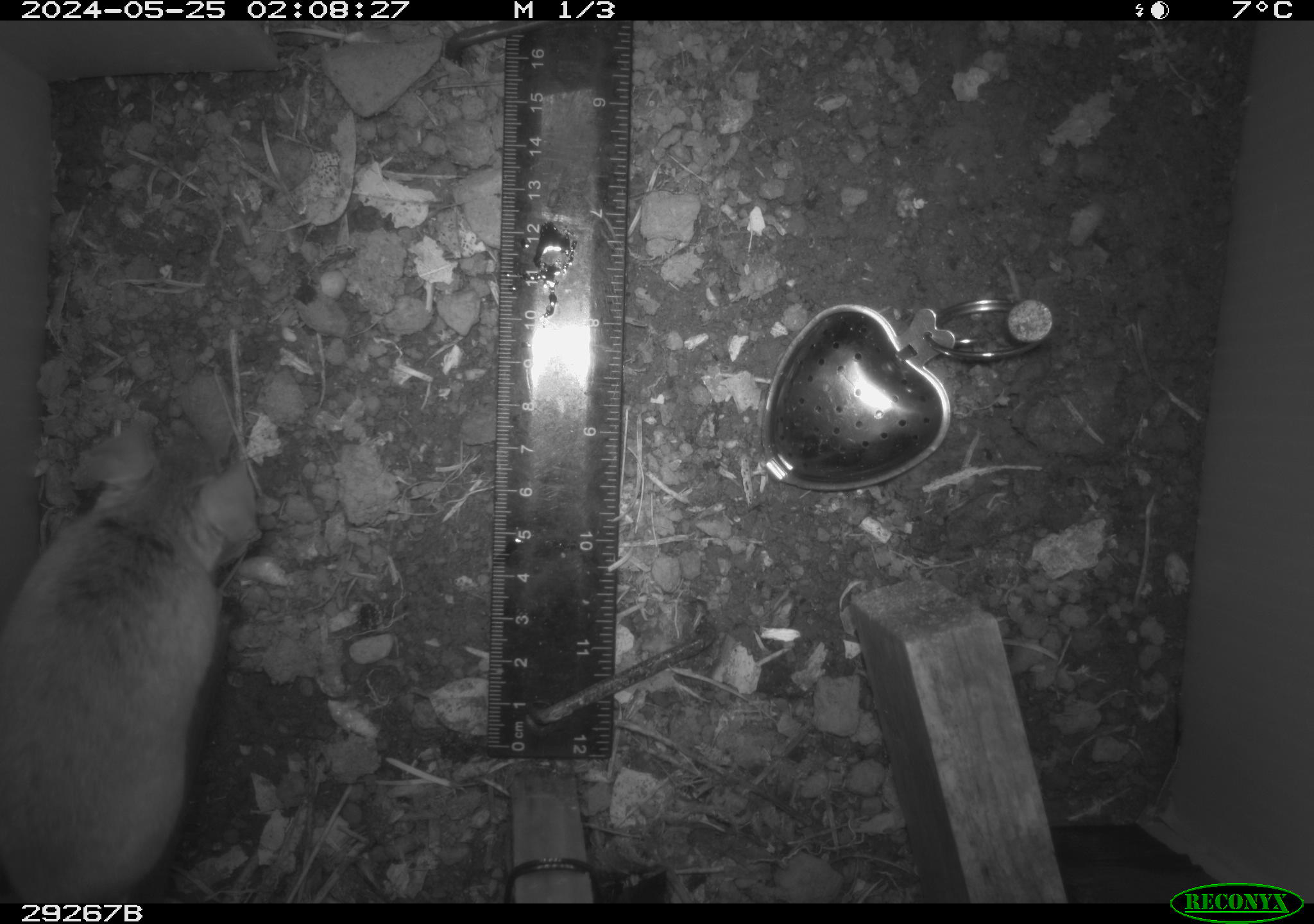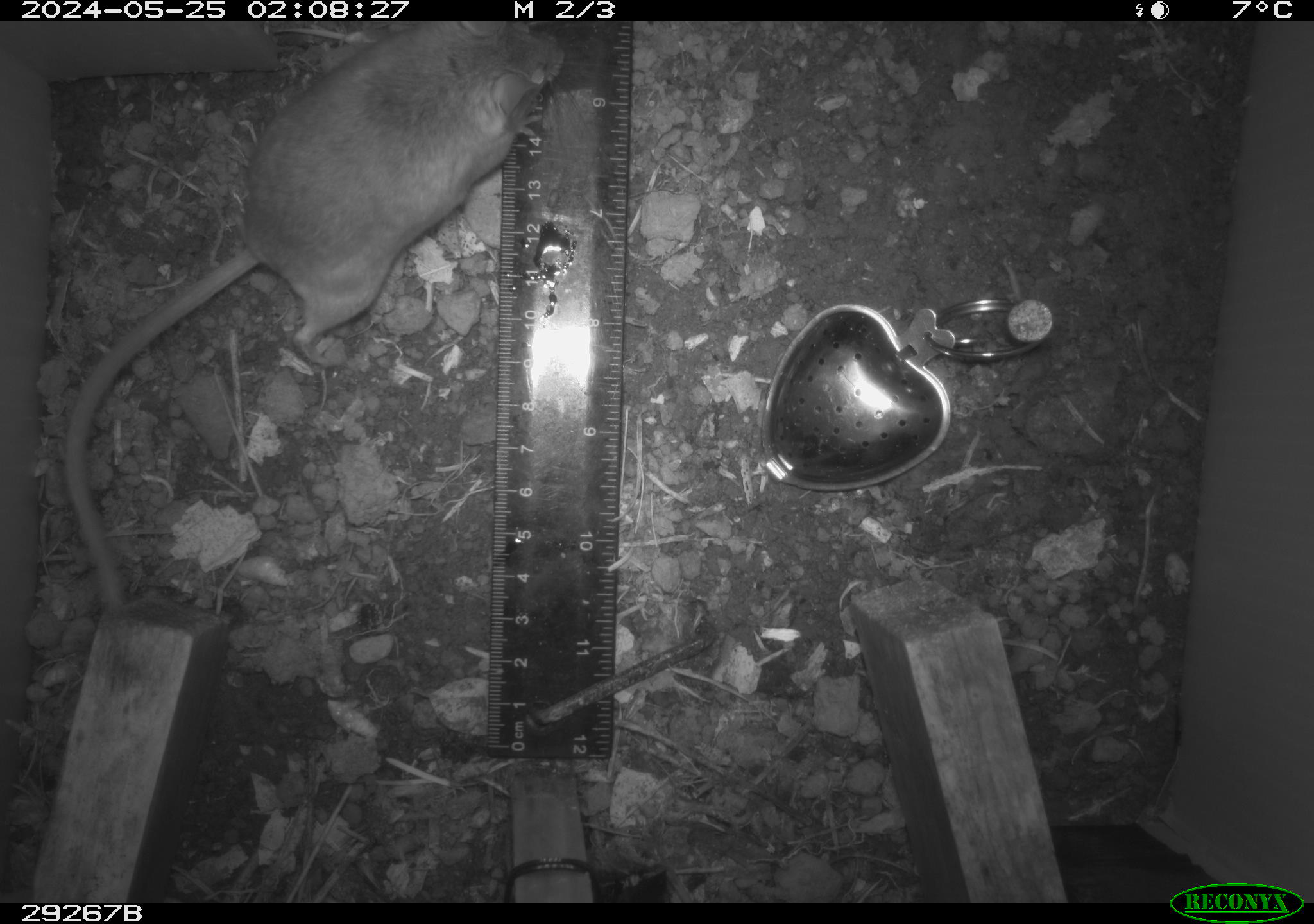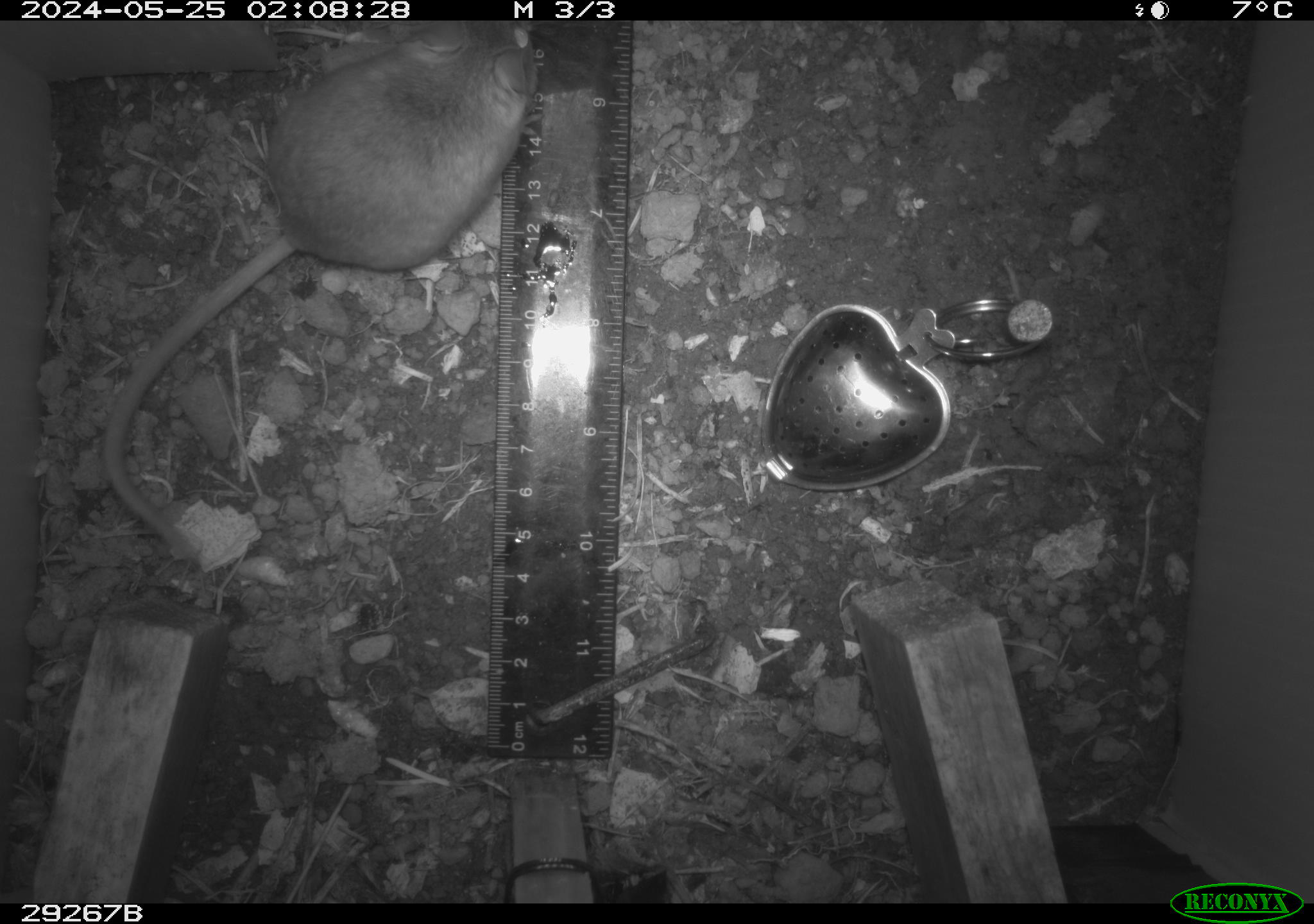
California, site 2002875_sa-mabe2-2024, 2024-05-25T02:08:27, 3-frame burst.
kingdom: Animalia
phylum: Chordata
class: Mammalia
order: Rodentia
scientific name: Rodentia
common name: mouse species